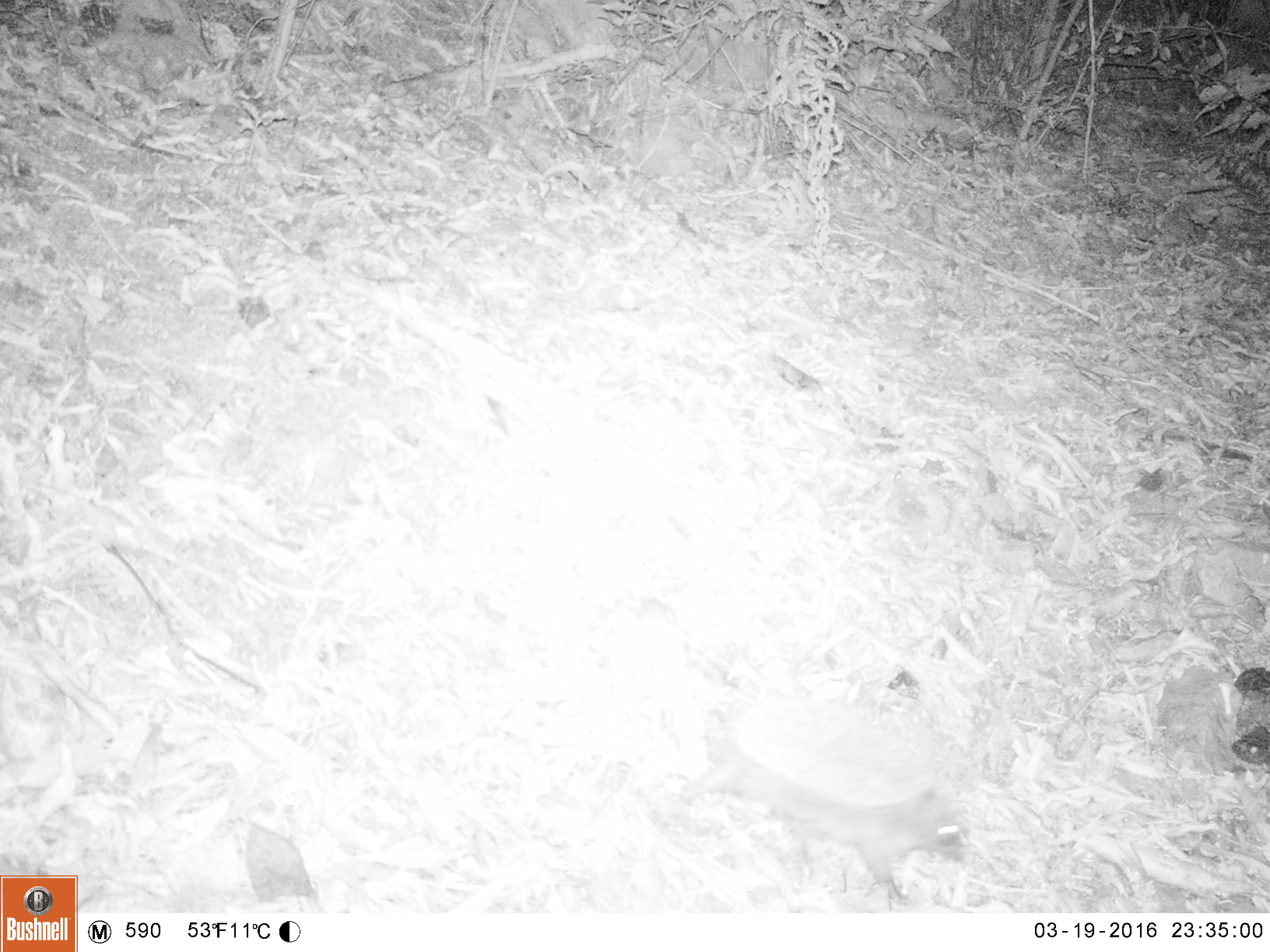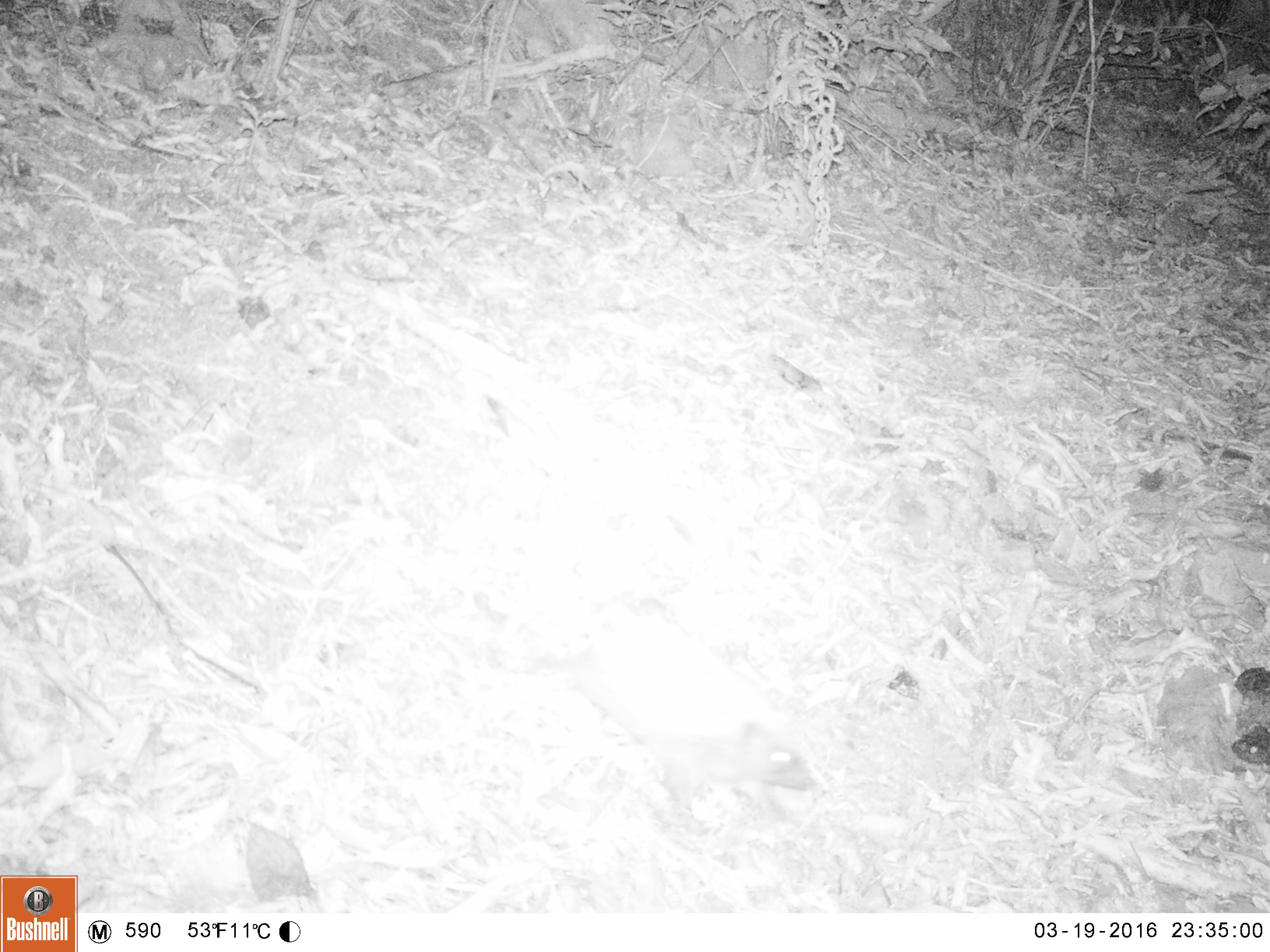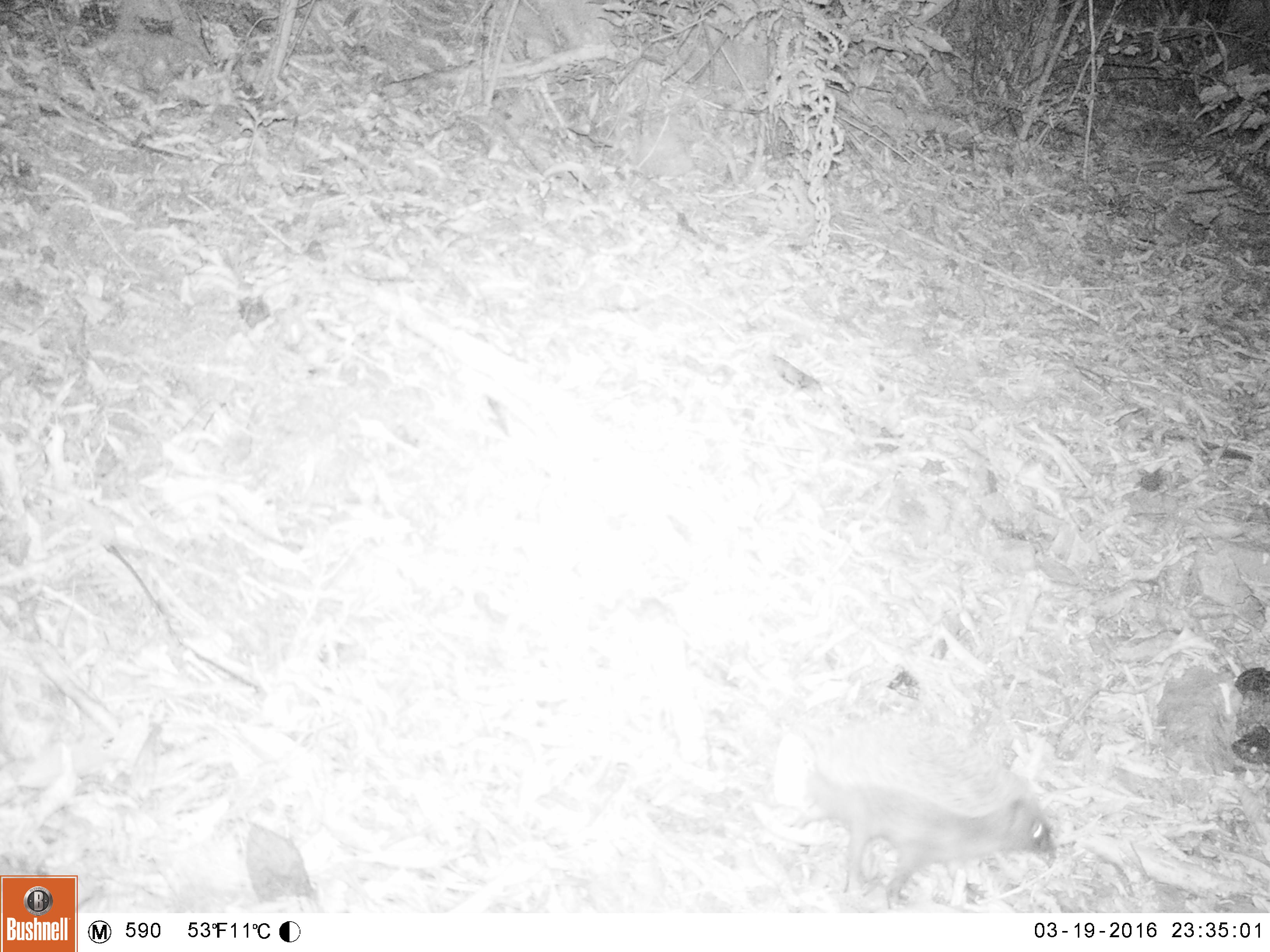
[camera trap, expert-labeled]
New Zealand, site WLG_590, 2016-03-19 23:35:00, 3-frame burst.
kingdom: Animalia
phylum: Chordata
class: Mammalia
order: Eulipotyphla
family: Erinaceidae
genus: Erinaceus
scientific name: Erinaceus europaeus europaeus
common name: european hedgehog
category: hedgehog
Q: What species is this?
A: Hedgehog (european hedgehog) (Erinaceus europaeus europaeus).